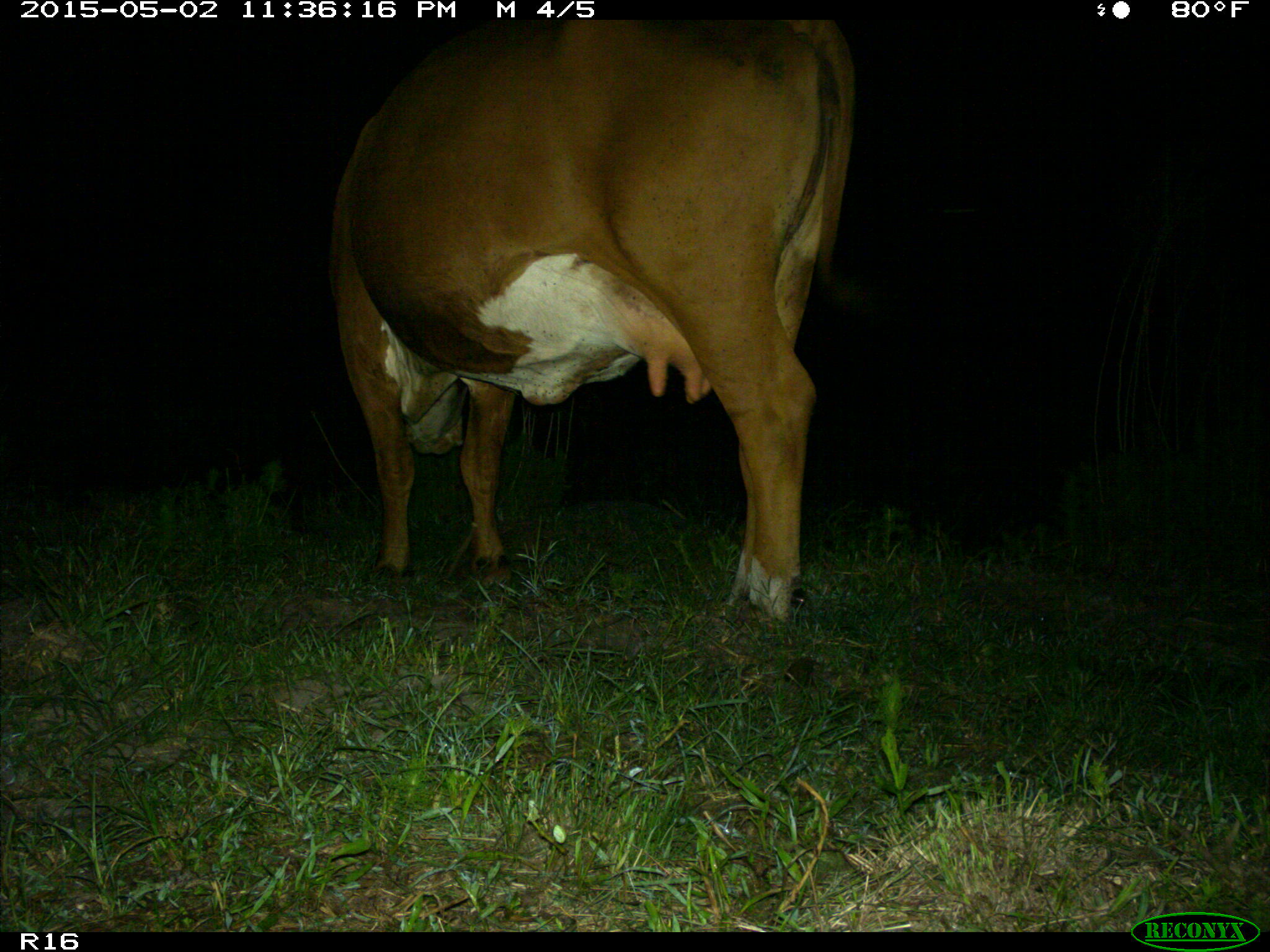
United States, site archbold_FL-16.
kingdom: Animalia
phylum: Chordata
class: Mammalia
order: Artiodactyla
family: Bovidae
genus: Bos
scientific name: Bos taurus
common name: domestic cow